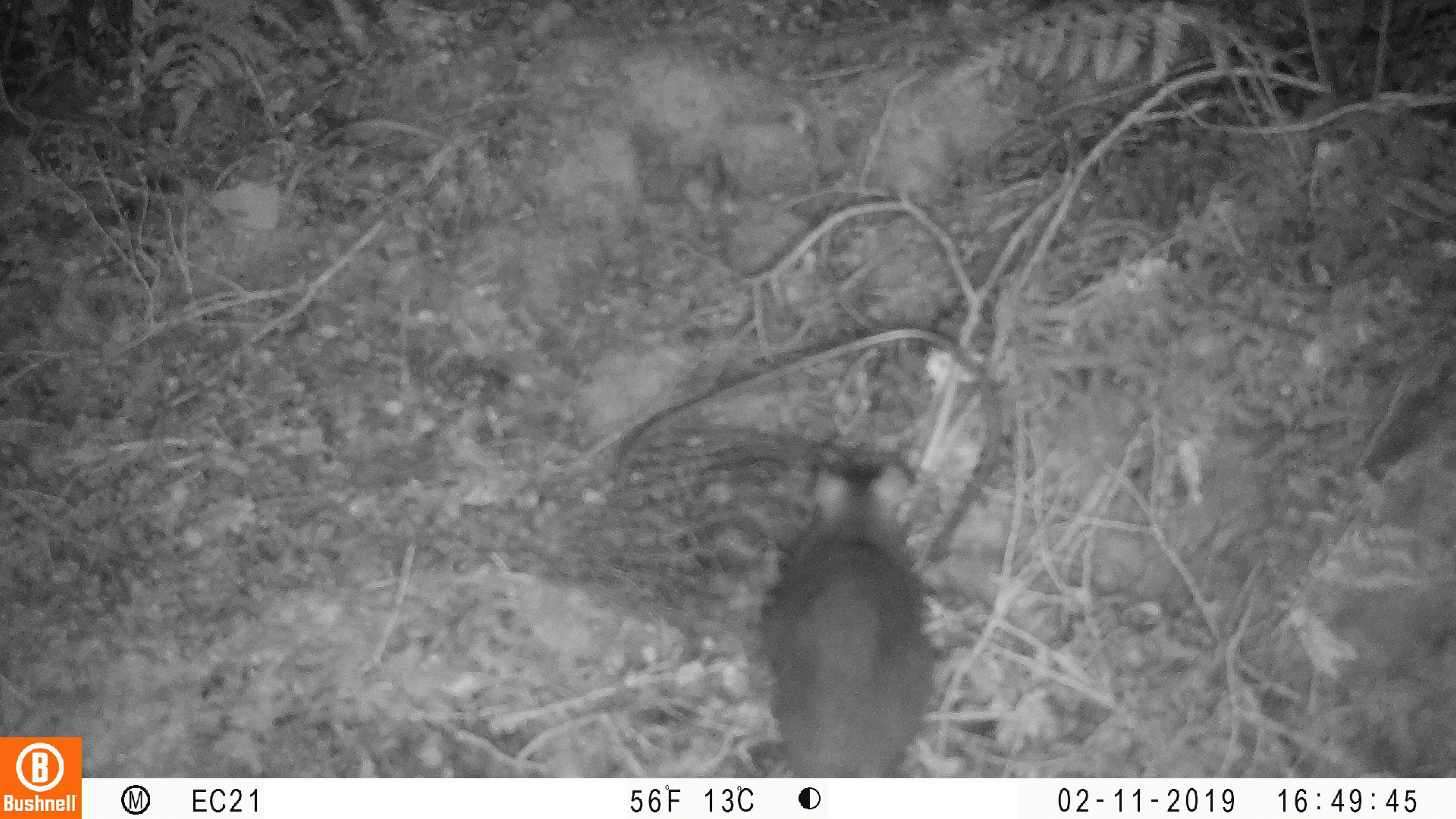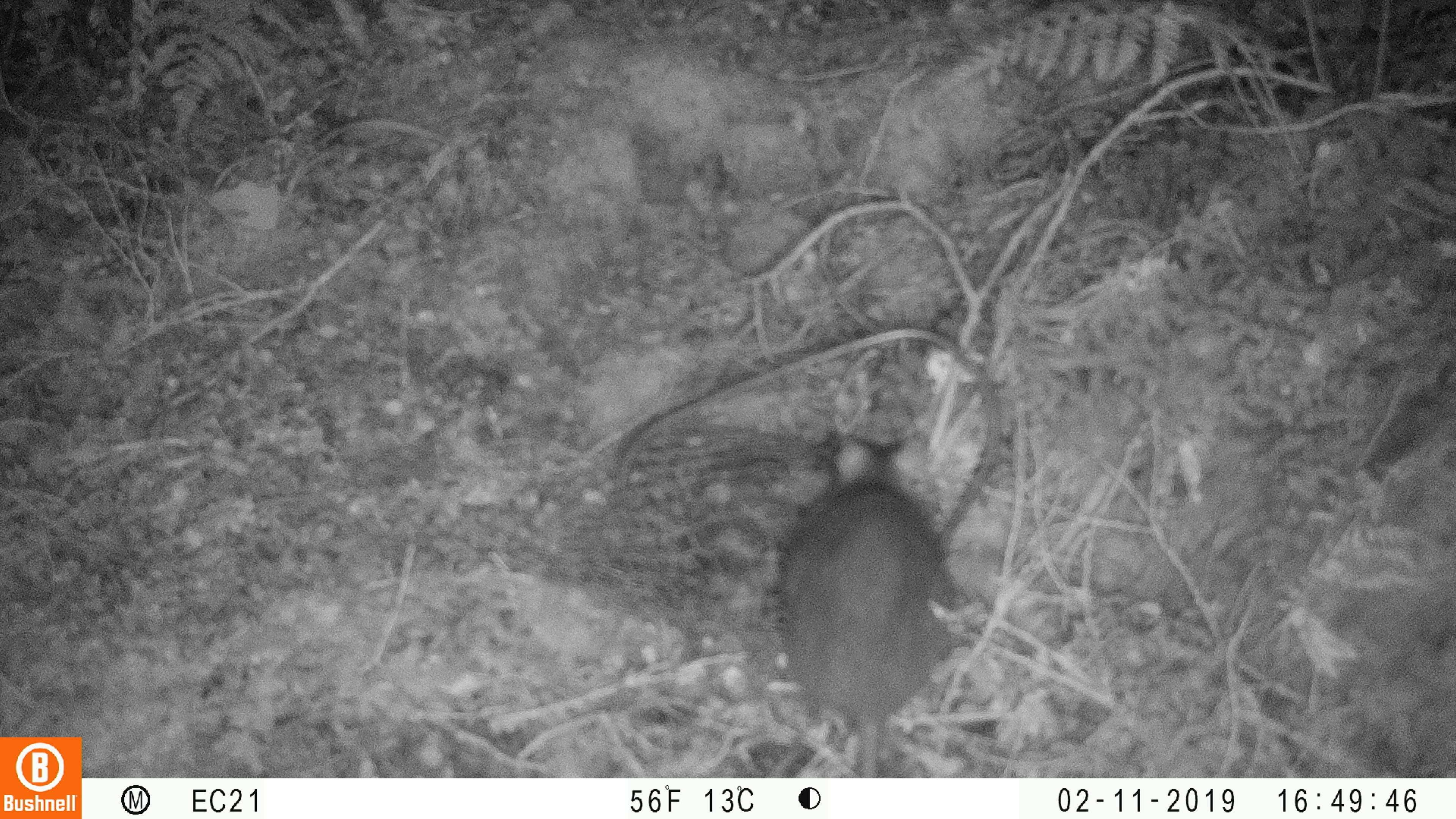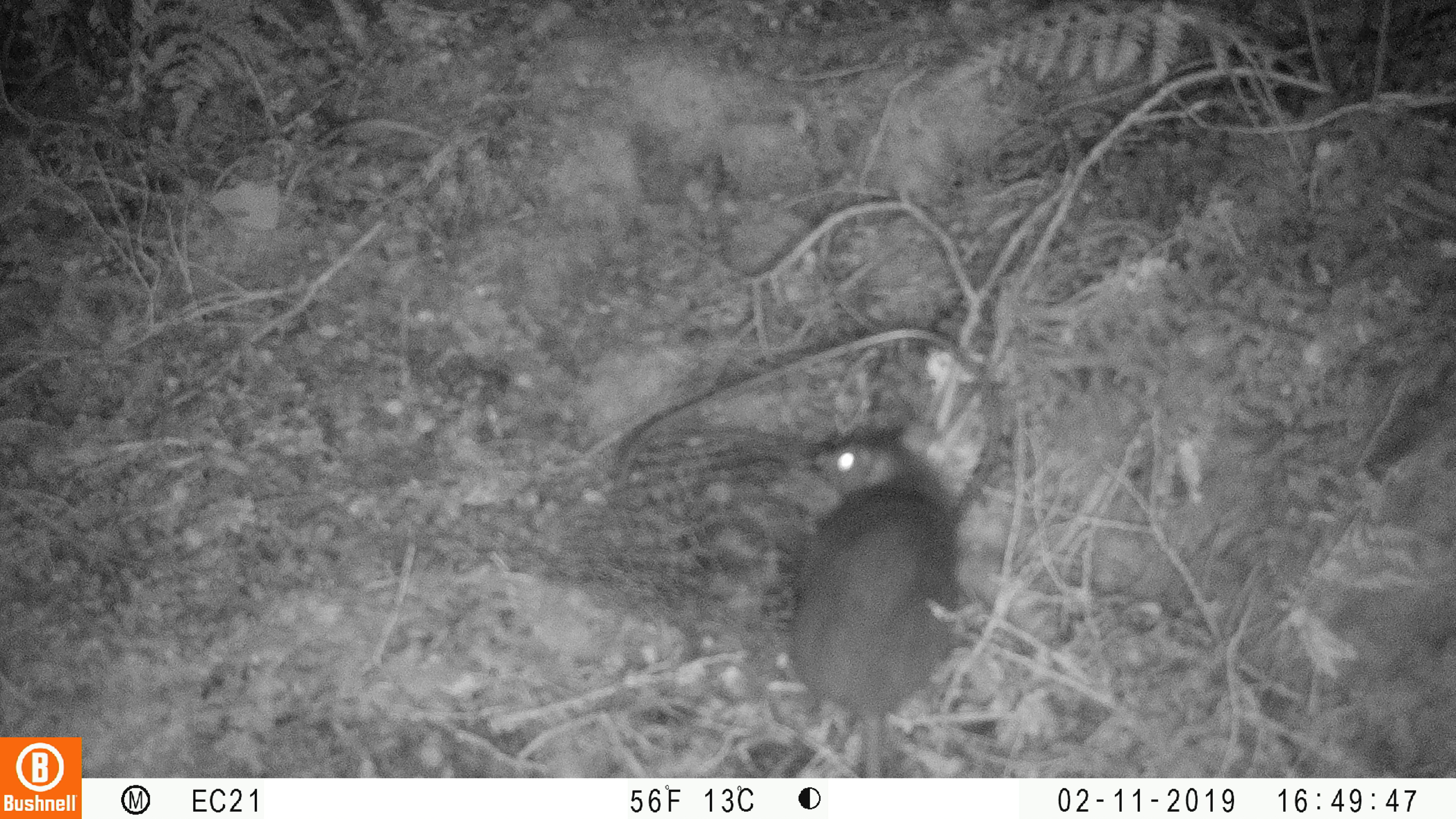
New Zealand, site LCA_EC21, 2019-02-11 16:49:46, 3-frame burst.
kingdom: Animalia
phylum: Chordata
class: Mammalia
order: Rodentia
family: Muridae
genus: Rattus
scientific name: Rattus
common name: rat